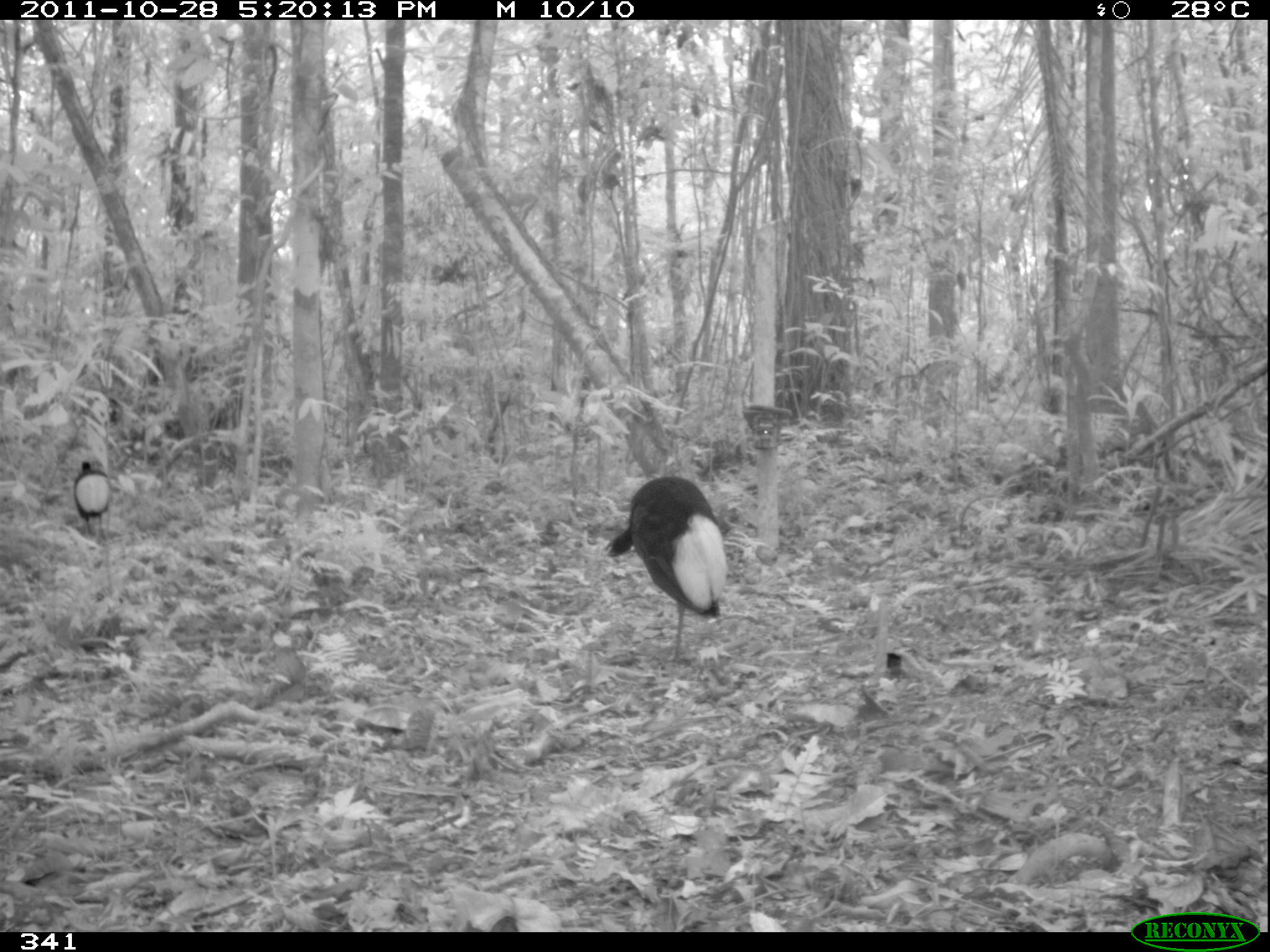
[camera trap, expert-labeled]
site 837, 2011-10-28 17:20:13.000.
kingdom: Animalia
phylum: Chordata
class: Aves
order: Gruiformes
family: Psophiidae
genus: Psophia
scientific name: Psophia leucoptera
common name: pale-winged trumpeter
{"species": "Psophia leucoptera (pale-winged trumpeter)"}